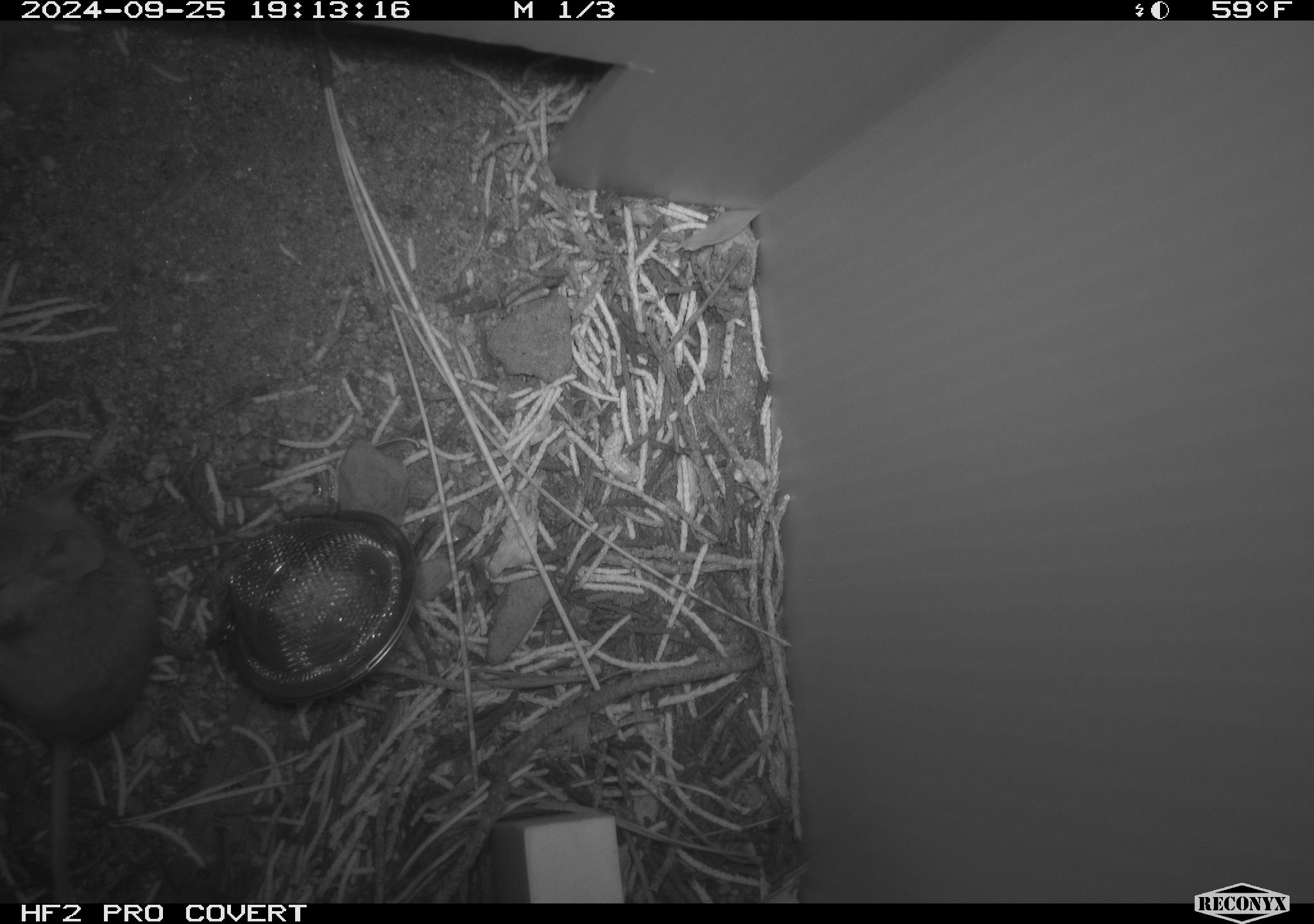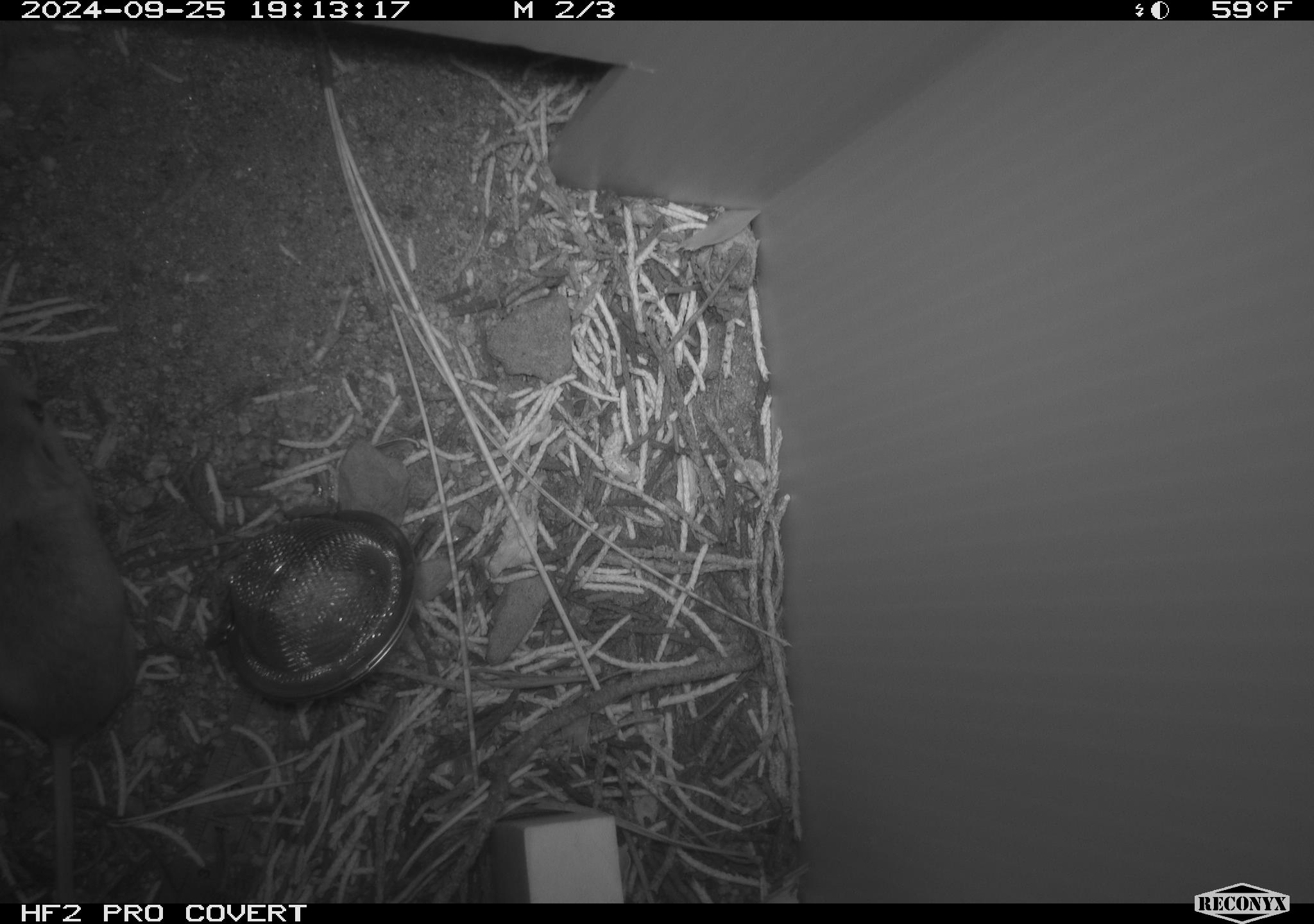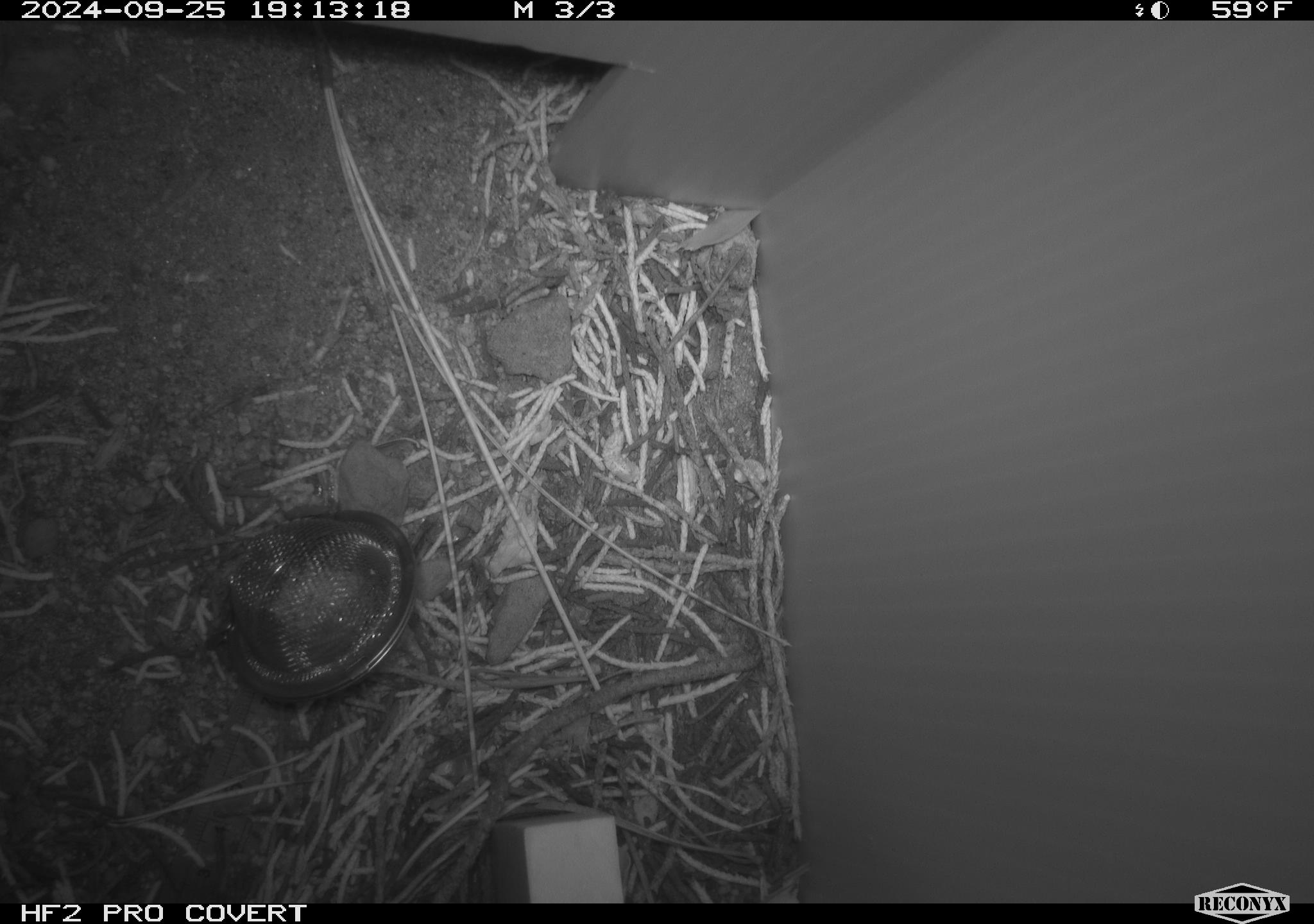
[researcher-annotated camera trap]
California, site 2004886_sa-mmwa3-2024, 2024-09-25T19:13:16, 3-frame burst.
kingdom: Animalia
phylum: Chordata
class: Mammalia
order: Rodentia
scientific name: Rodentia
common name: mouse species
Mouse species (Rodentia).